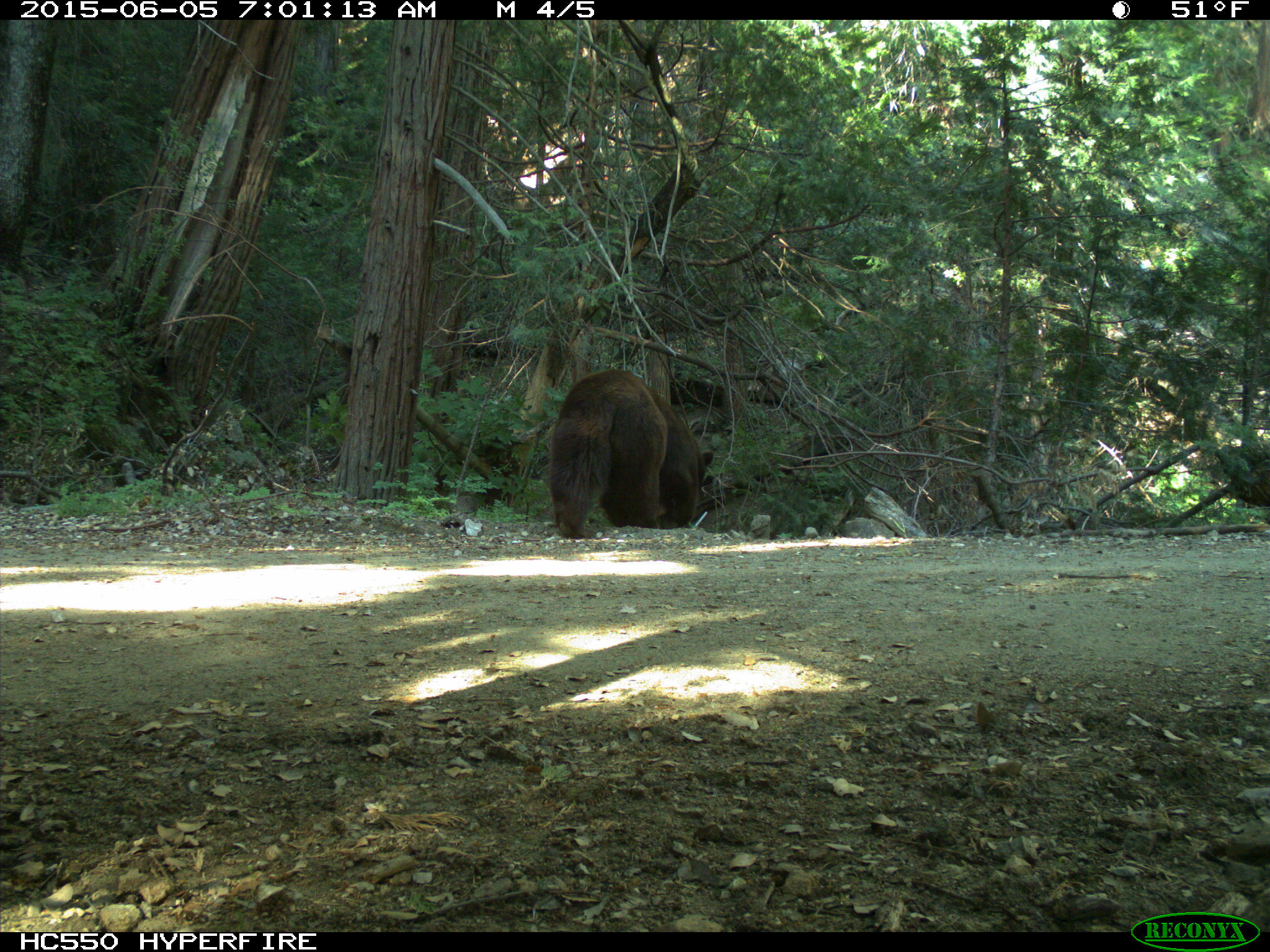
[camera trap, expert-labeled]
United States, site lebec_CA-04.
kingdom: Animalia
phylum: Chordata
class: Mammalia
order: Carnivora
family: Ursidae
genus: Ursus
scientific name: Ursus americanus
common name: american black bear